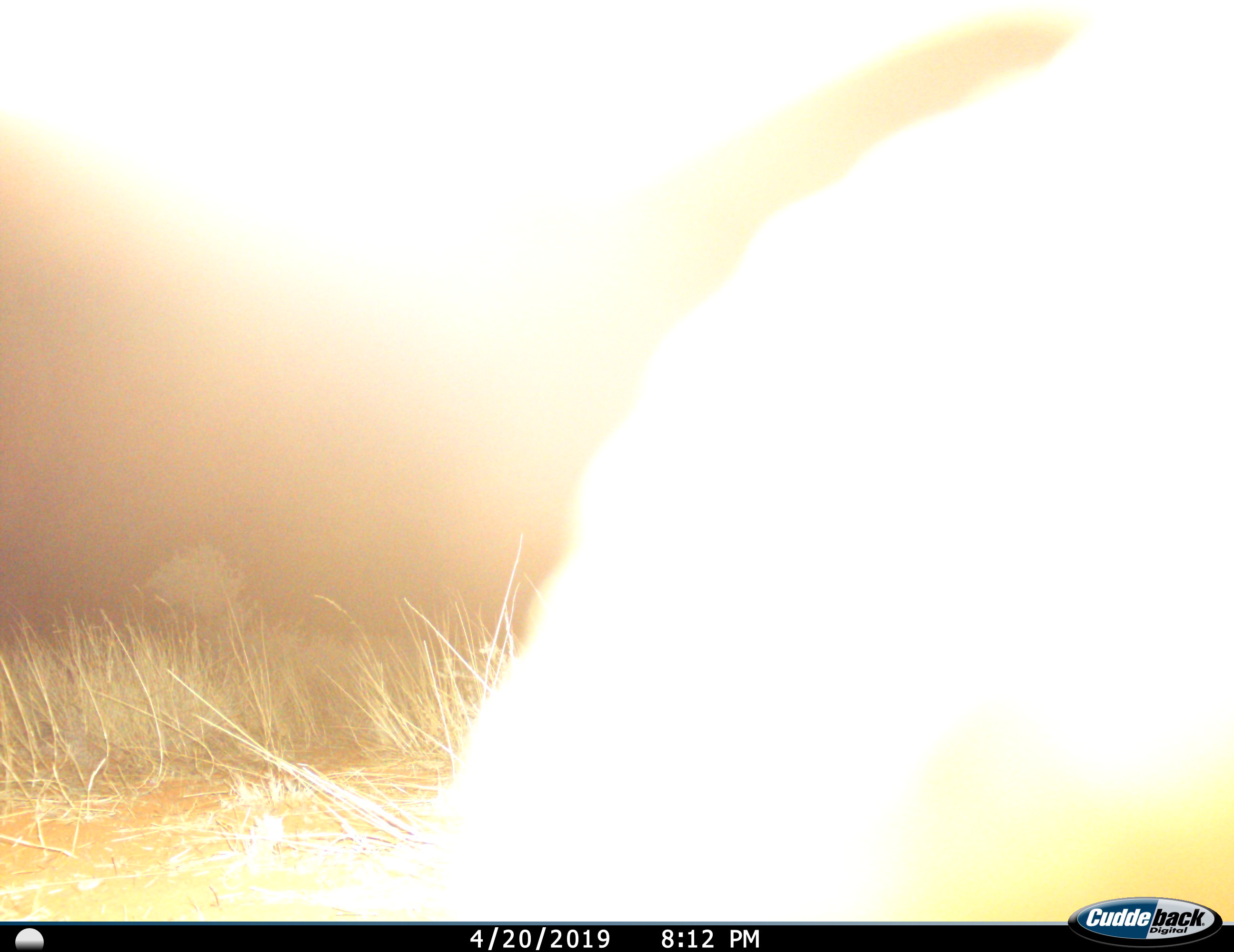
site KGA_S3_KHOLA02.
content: unidentified animal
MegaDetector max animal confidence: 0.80